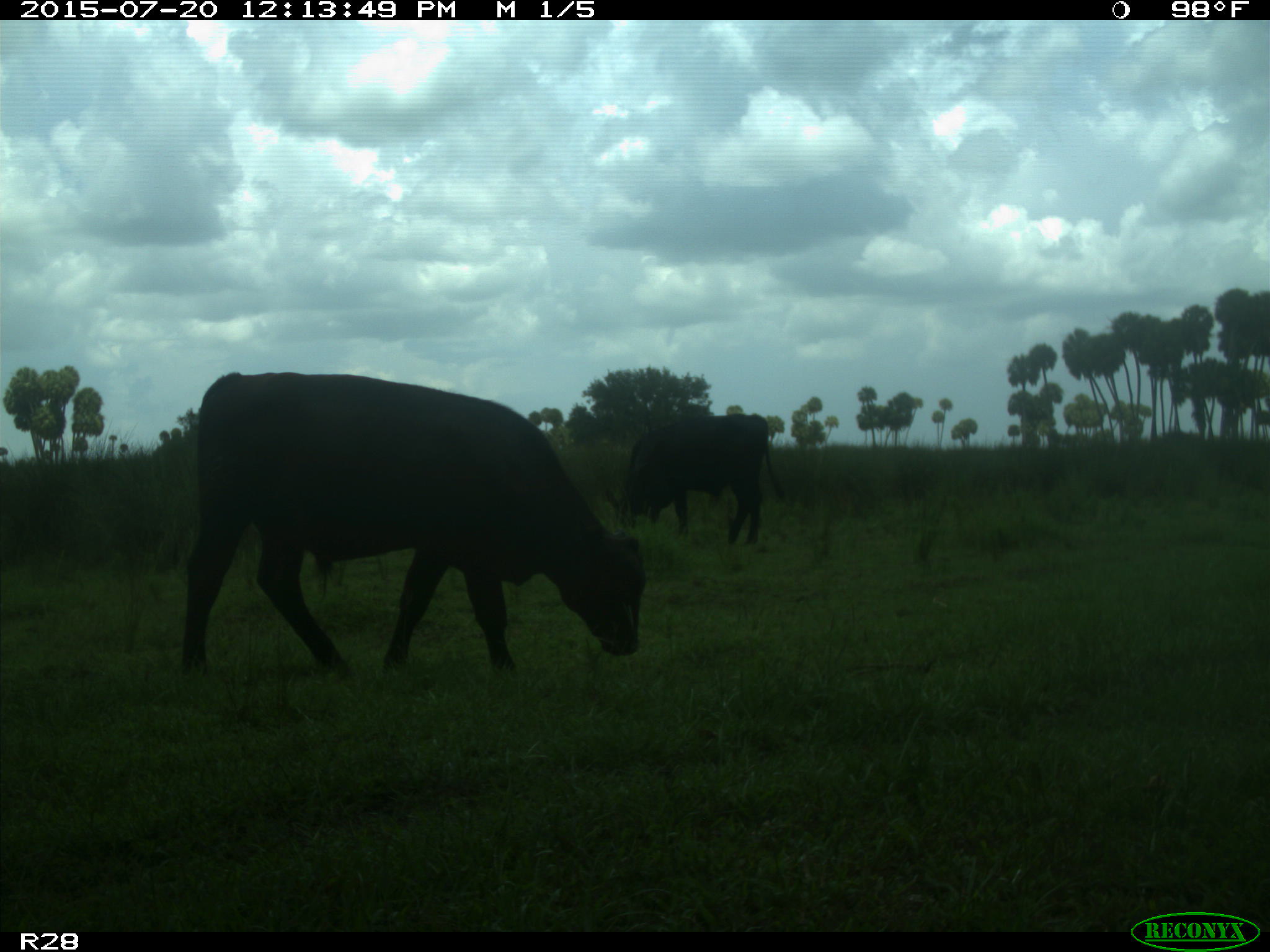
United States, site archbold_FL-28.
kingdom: Animalia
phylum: Chordata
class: Mammalia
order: Artiodactyla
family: Bovidae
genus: Bos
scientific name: Bos taurus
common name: domestic cow